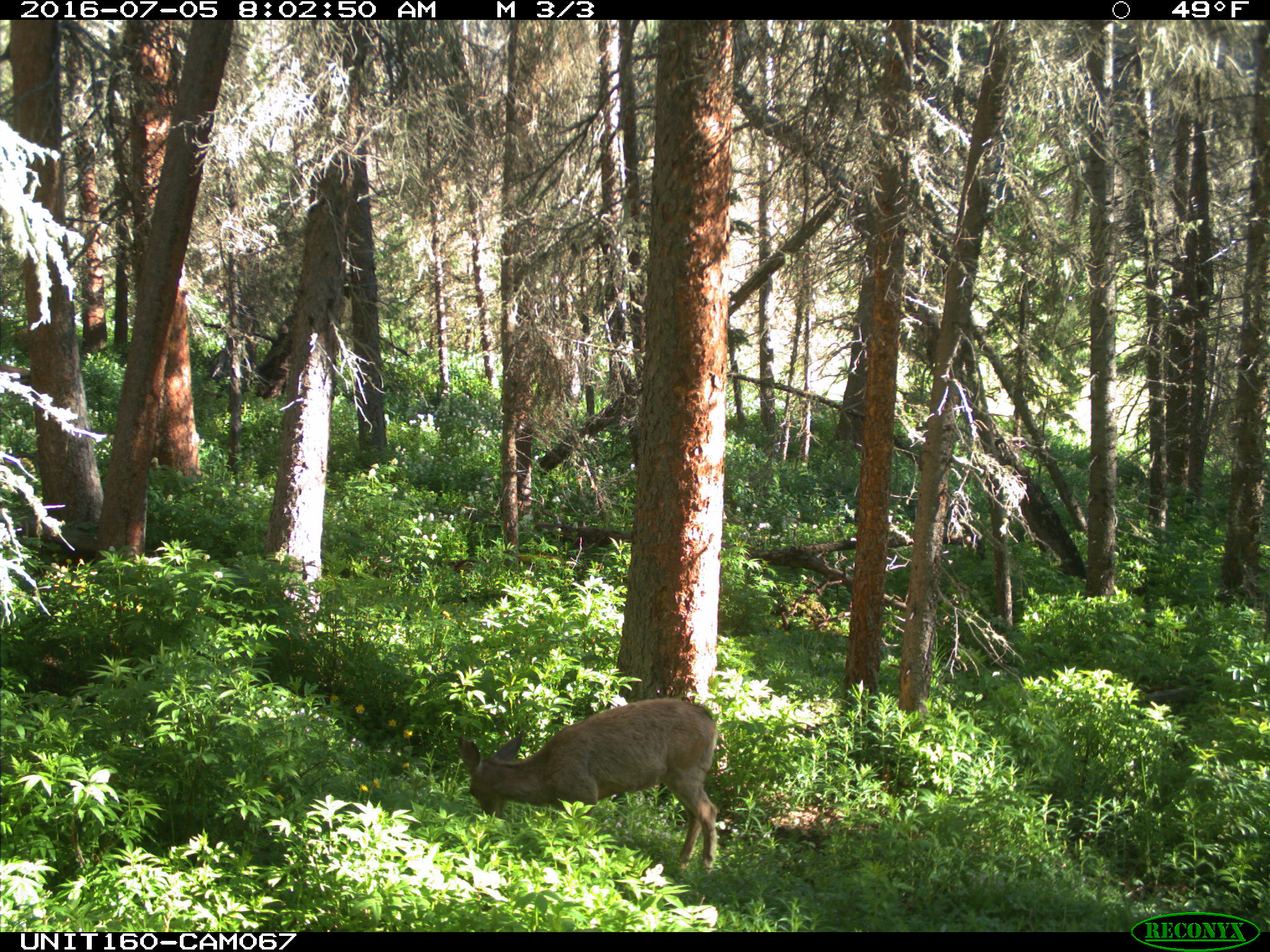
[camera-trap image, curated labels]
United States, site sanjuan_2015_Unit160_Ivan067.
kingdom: Animalia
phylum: Chordata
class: Mammalia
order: Artiodactyla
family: Cervidae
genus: Odocoileus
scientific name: Odocoileus hemionus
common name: mule deer